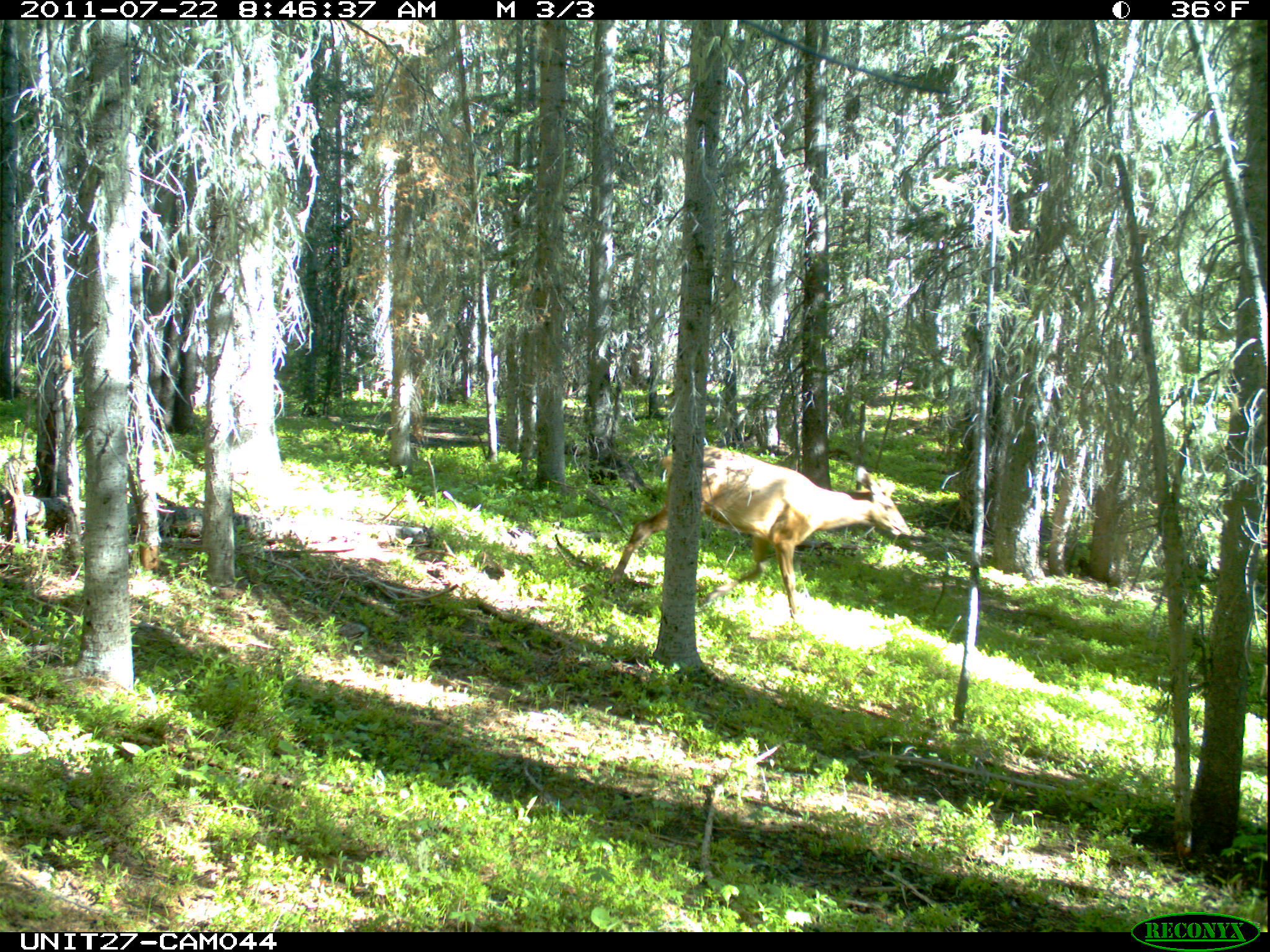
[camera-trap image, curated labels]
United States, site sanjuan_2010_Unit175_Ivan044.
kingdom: Animalia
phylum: Chordata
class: Mammalia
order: Artiodactyla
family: Cervidae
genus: Cervus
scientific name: Cervus elaphus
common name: red deer